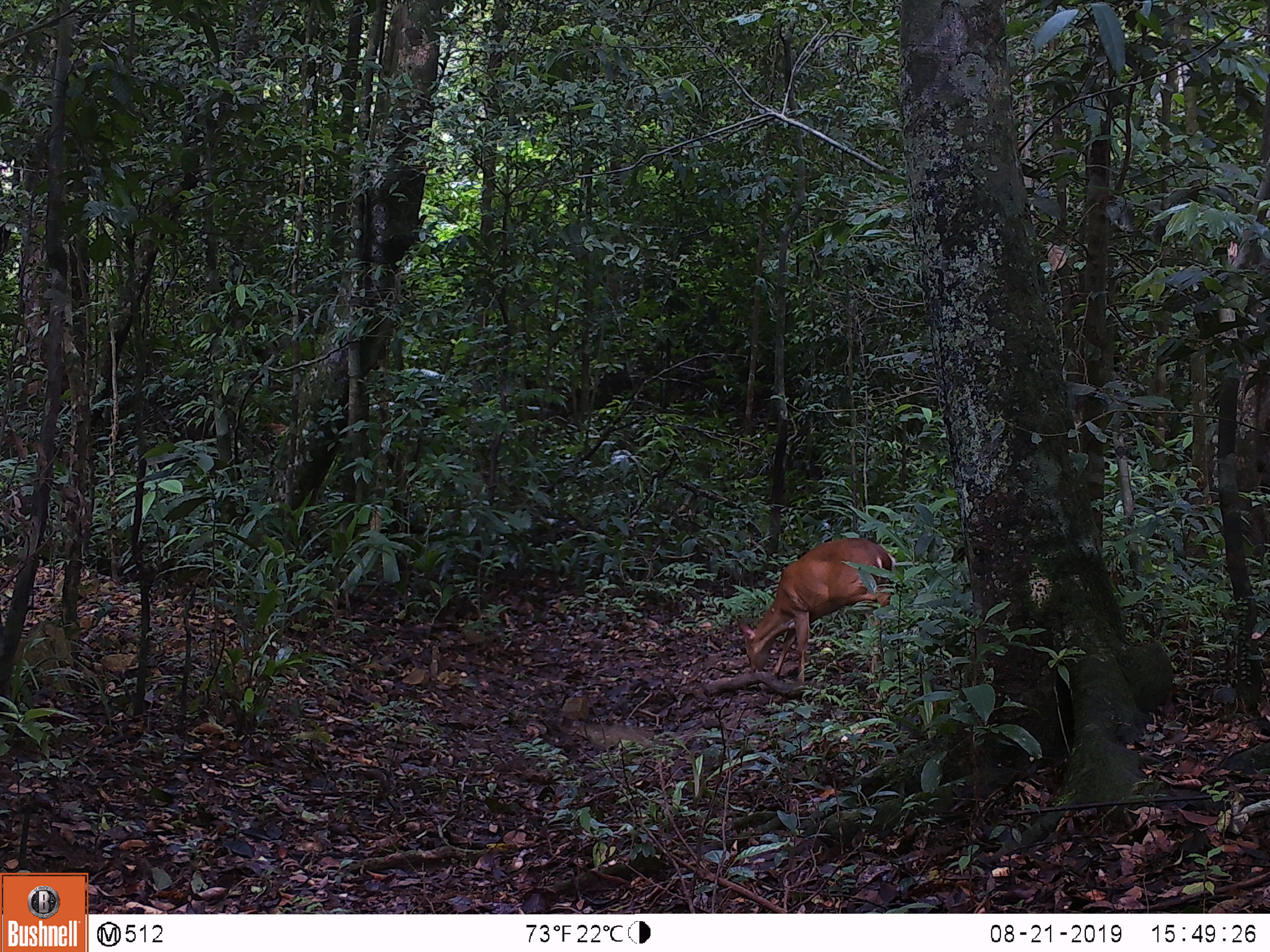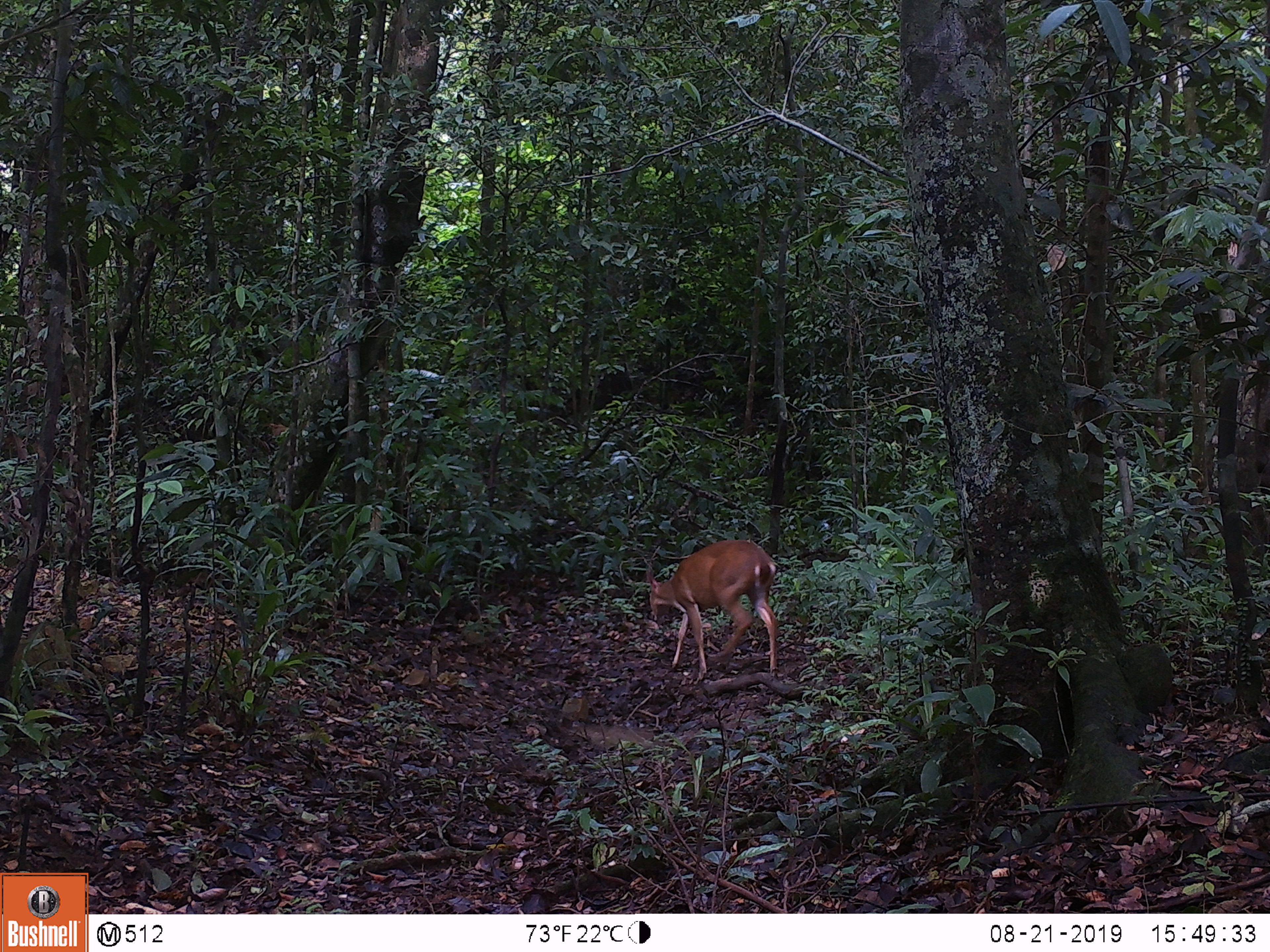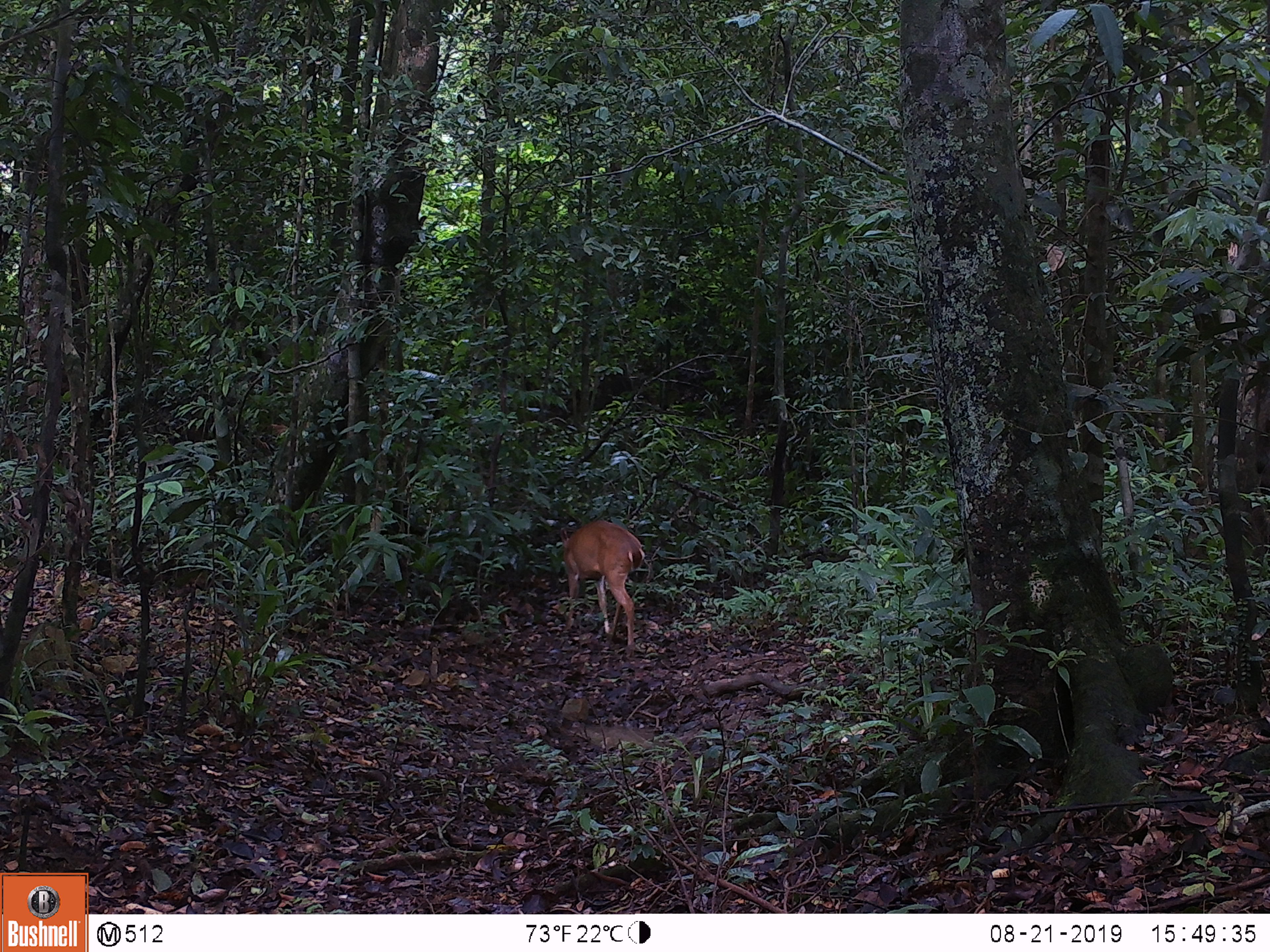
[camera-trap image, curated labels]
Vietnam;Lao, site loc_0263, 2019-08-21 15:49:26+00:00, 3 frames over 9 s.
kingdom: Animalia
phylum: Chordata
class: Mammalia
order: Artiodactyla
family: Cervidae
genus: Muntiacus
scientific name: Muntiacus vuquangensis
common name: large-antlered muntjac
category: large antlered muntjac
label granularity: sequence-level